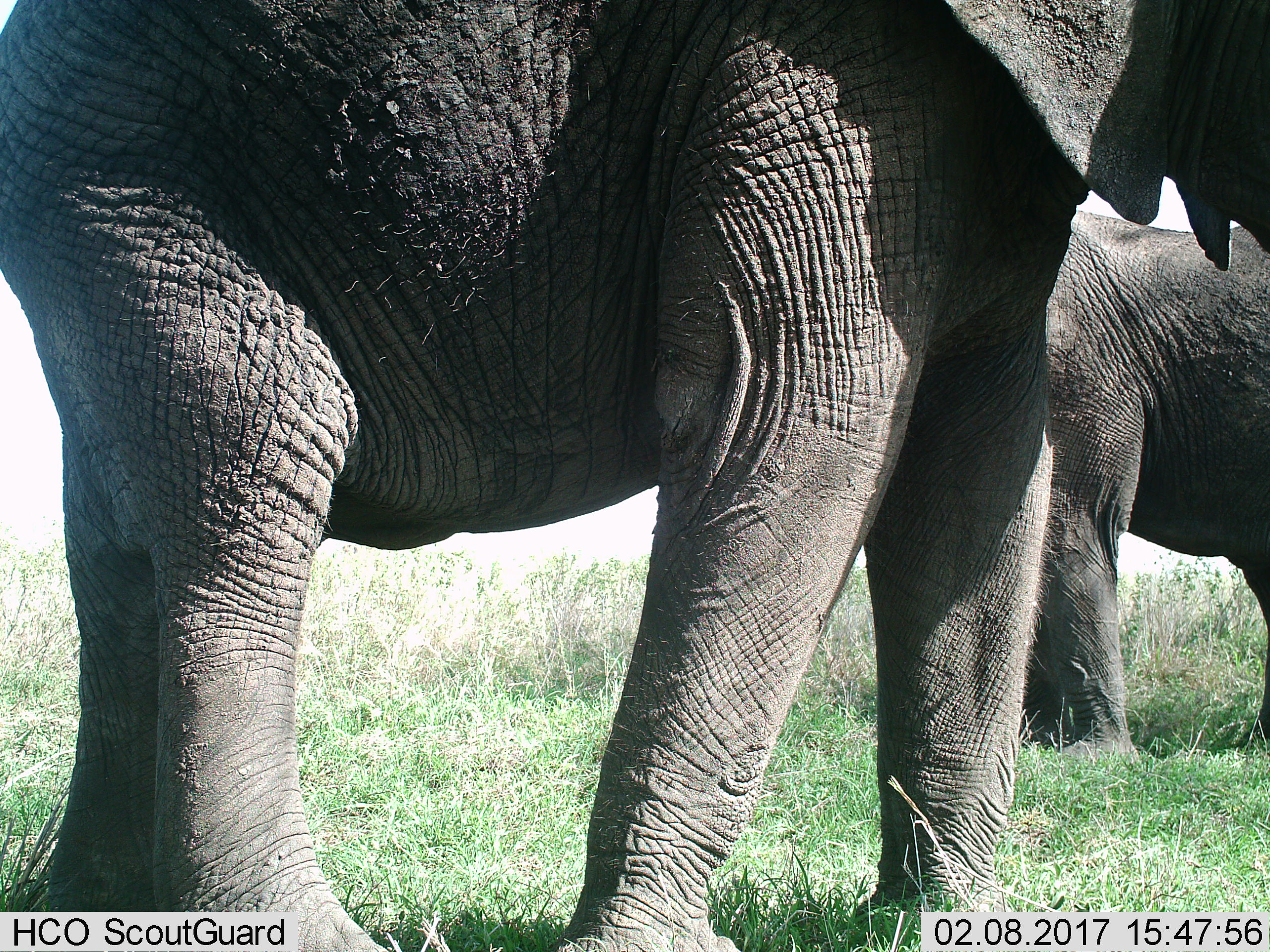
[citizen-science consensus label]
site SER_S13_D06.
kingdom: Animalia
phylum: Chordata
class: Mammalia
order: Proboscidea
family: Elephantidae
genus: Loxodonta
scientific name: Loxodonta africana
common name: african bush elephant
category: elephant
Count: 2.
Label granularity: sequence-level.